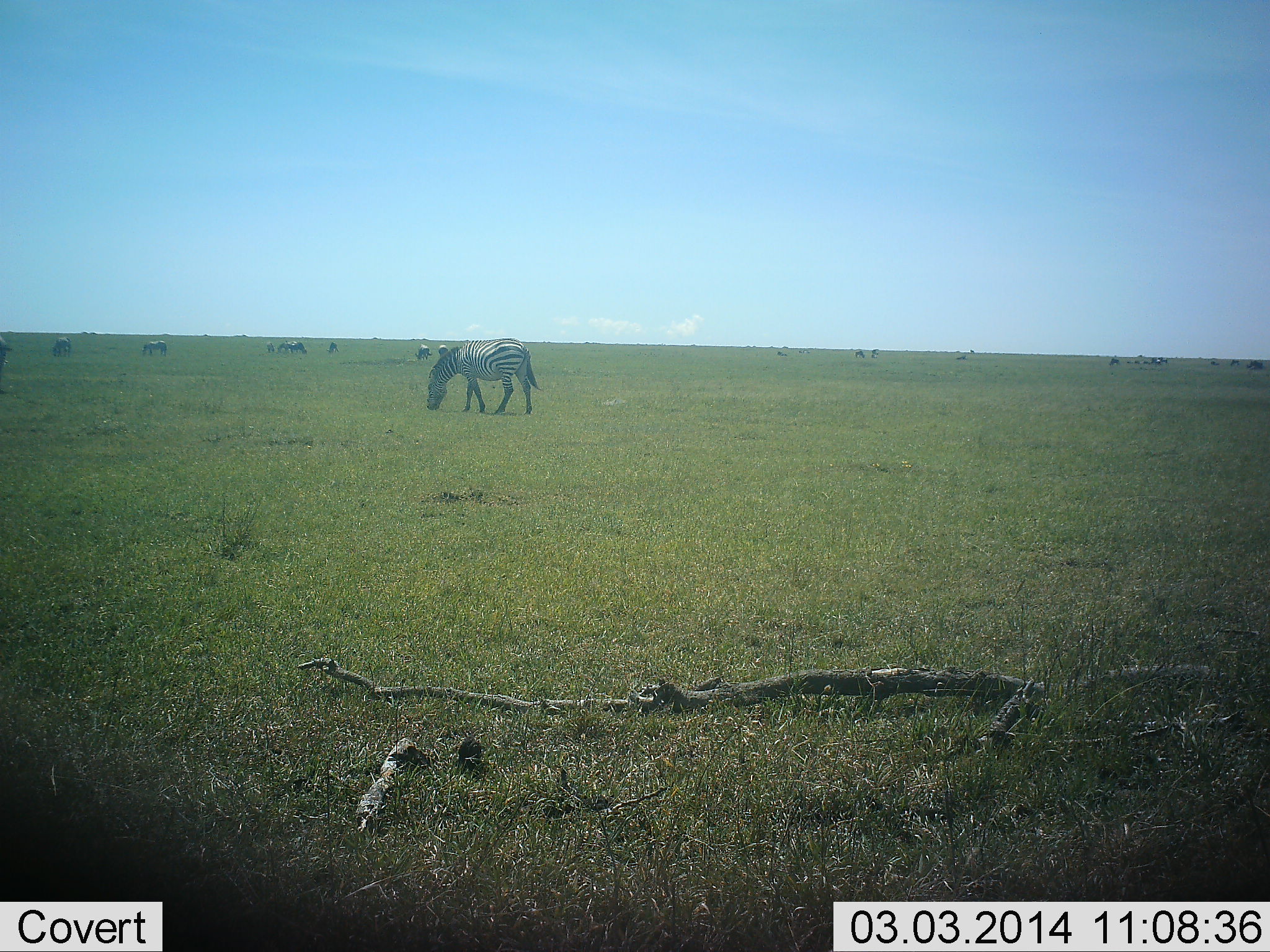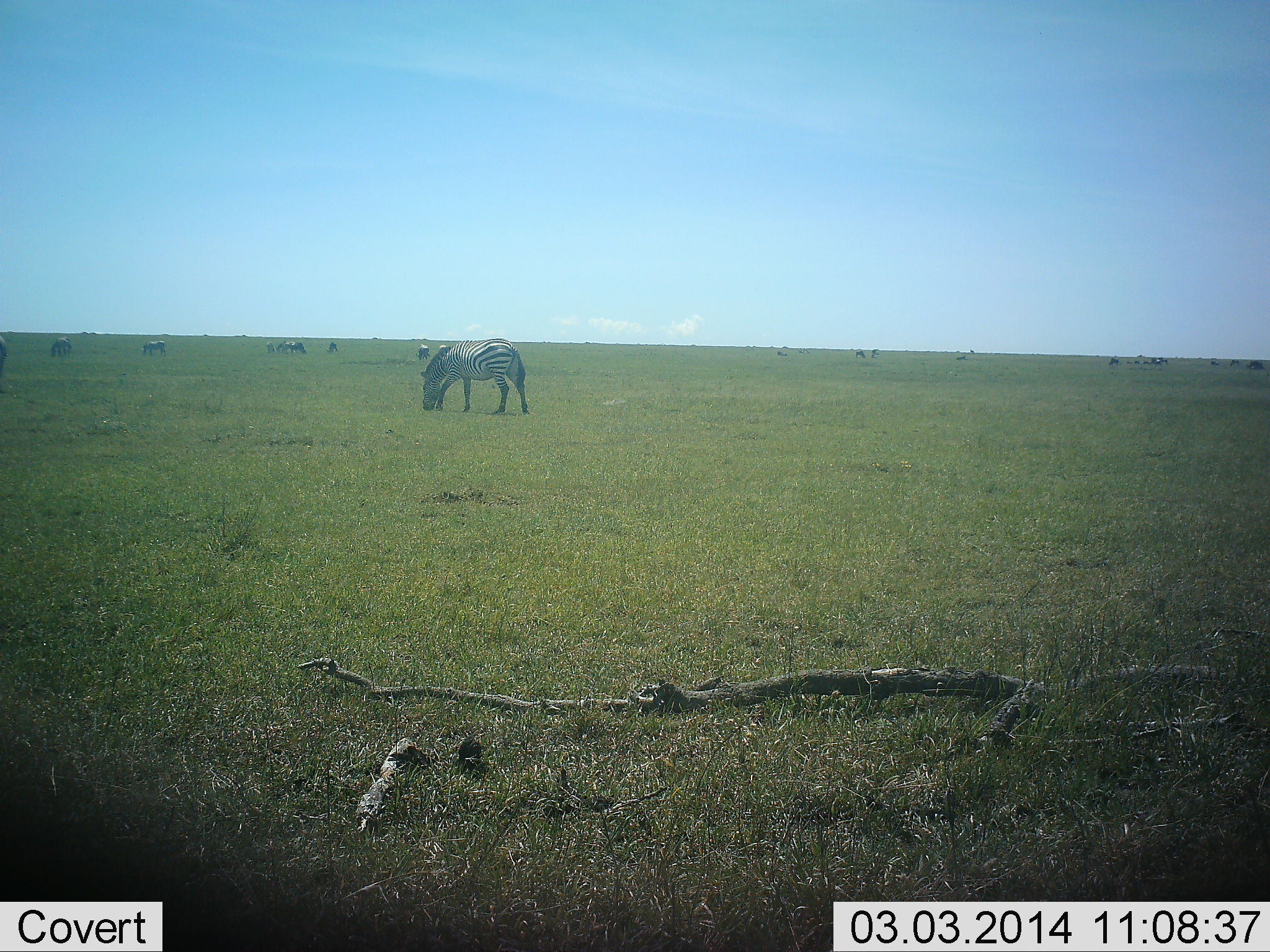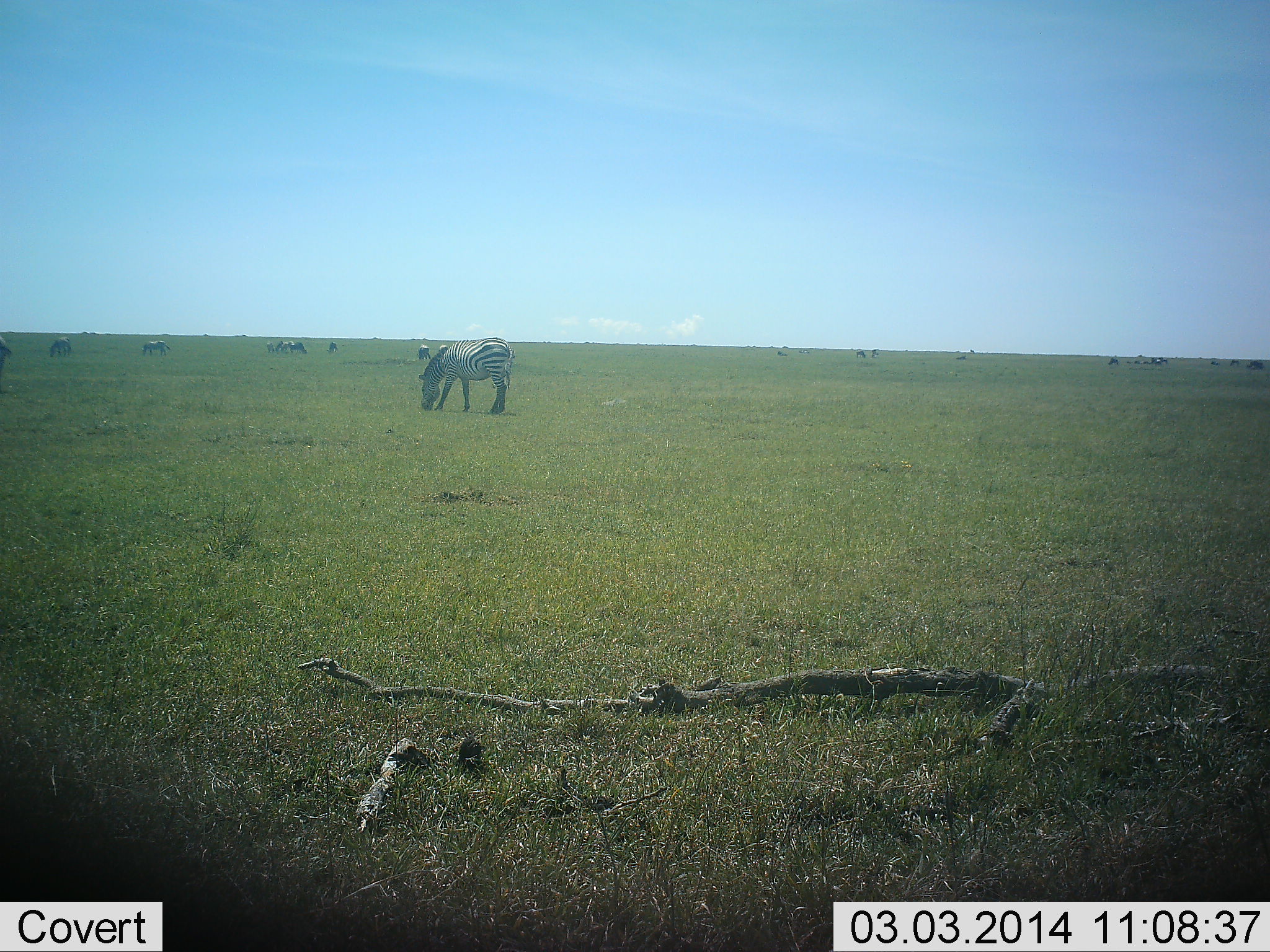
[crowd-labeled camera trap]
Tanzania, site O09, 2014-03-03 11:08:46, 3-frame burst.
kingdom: Animalia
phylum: Chordata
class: Mammalia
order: Perissodactyla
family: Equidae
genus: Equus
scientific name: Equus quagga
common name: plains zebra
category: zebra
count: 6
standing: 20%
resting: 0%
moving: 10%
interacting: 0%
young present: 0%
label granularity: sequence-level